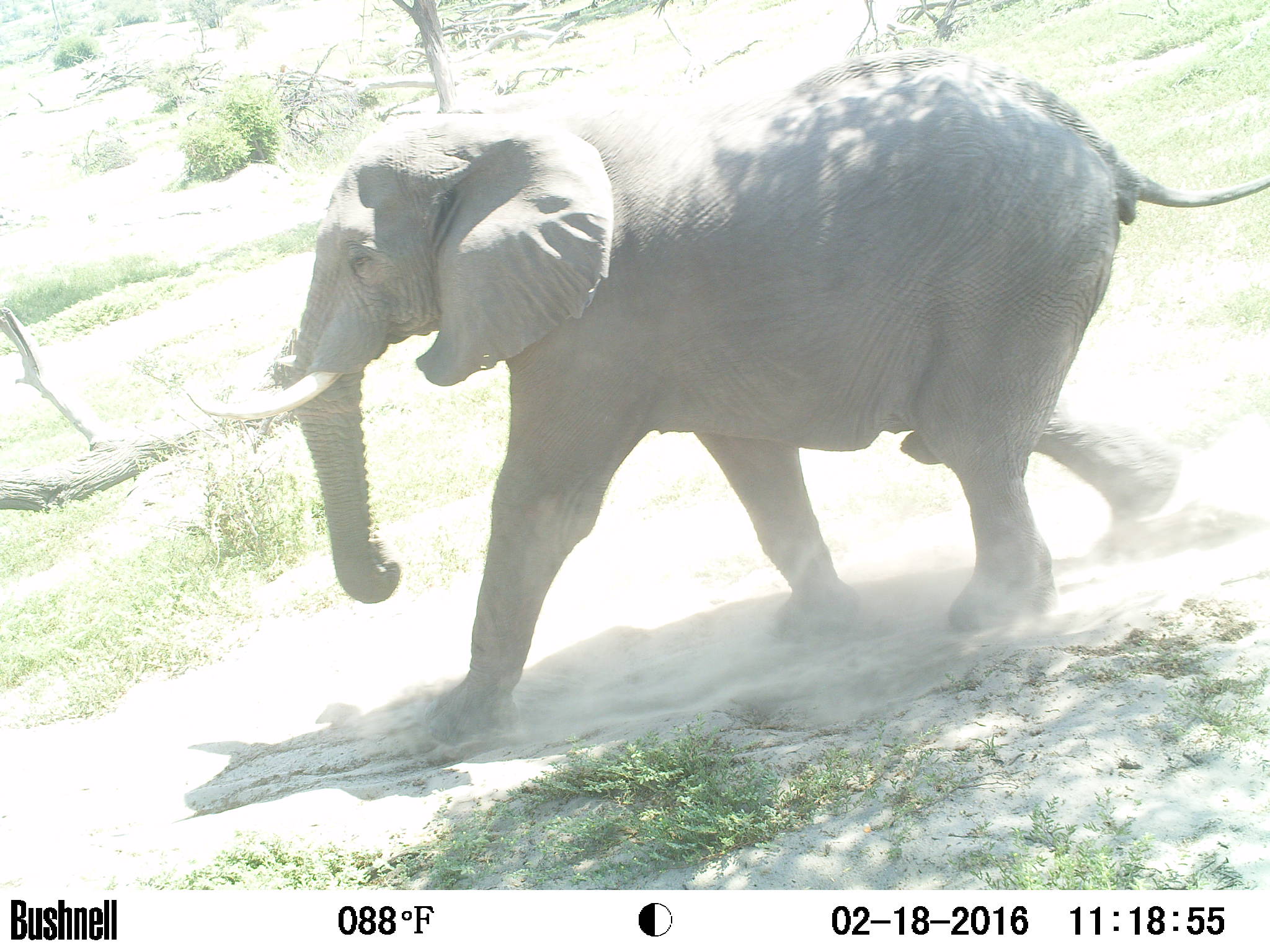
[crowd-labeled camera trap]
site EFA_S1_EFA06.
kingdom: Animalia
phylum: Chordata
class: Mammalia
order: Proboscidea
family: Elephantidae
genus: Loxodonta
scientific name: Loxodonta africana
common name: african bush elephant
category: elephant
Elephant (african bush elephant) (Loxodonta africana), count 1. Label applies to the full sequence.